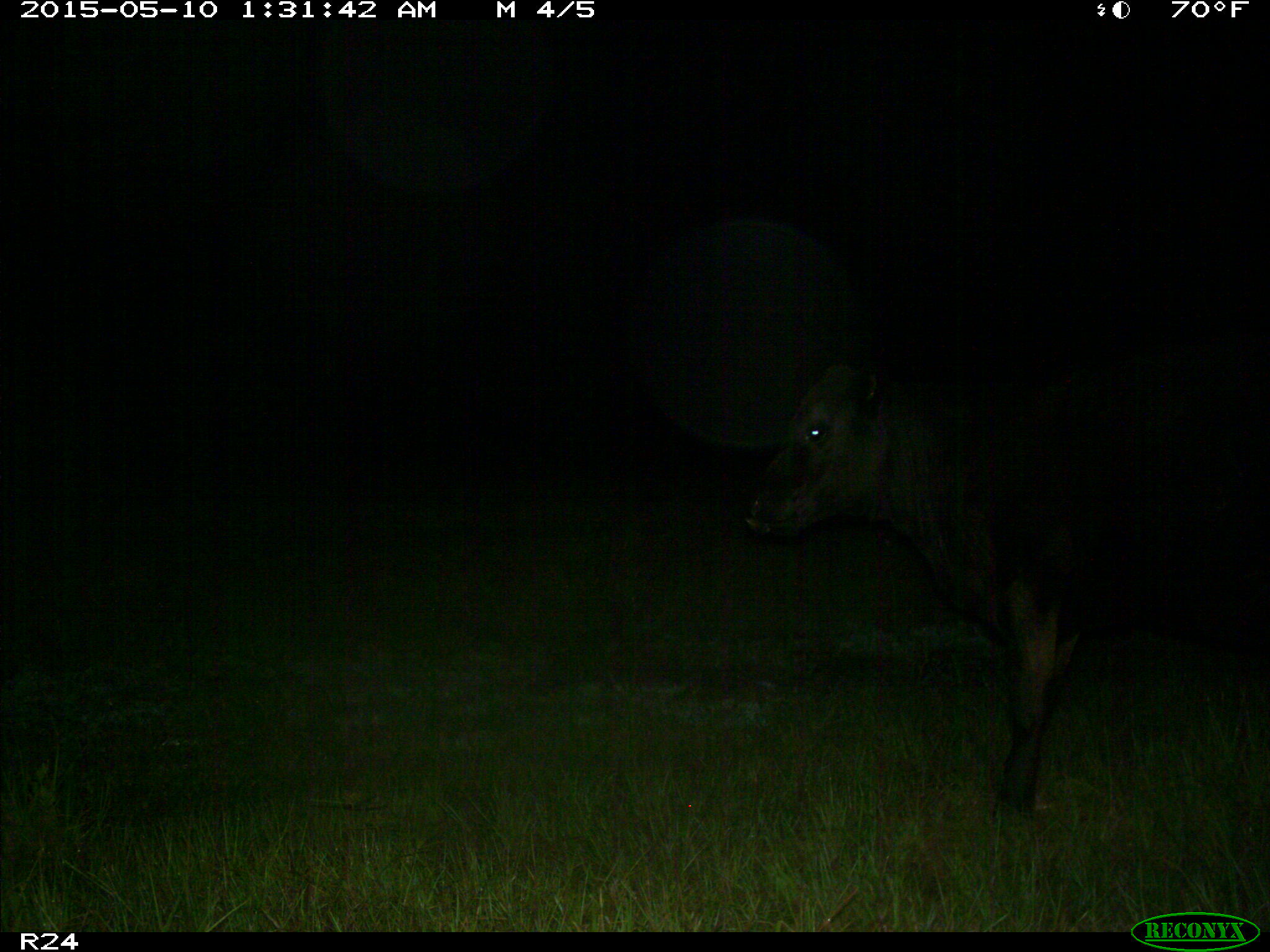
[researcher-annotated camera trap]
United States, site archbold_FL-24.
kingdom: Animalia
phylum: Chordata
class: Mammalia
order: Artiodactyla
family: Bovidae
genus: Bos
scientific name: Bos taurus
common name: domestic cow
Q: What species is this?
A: Bos taurus (domestic cow).